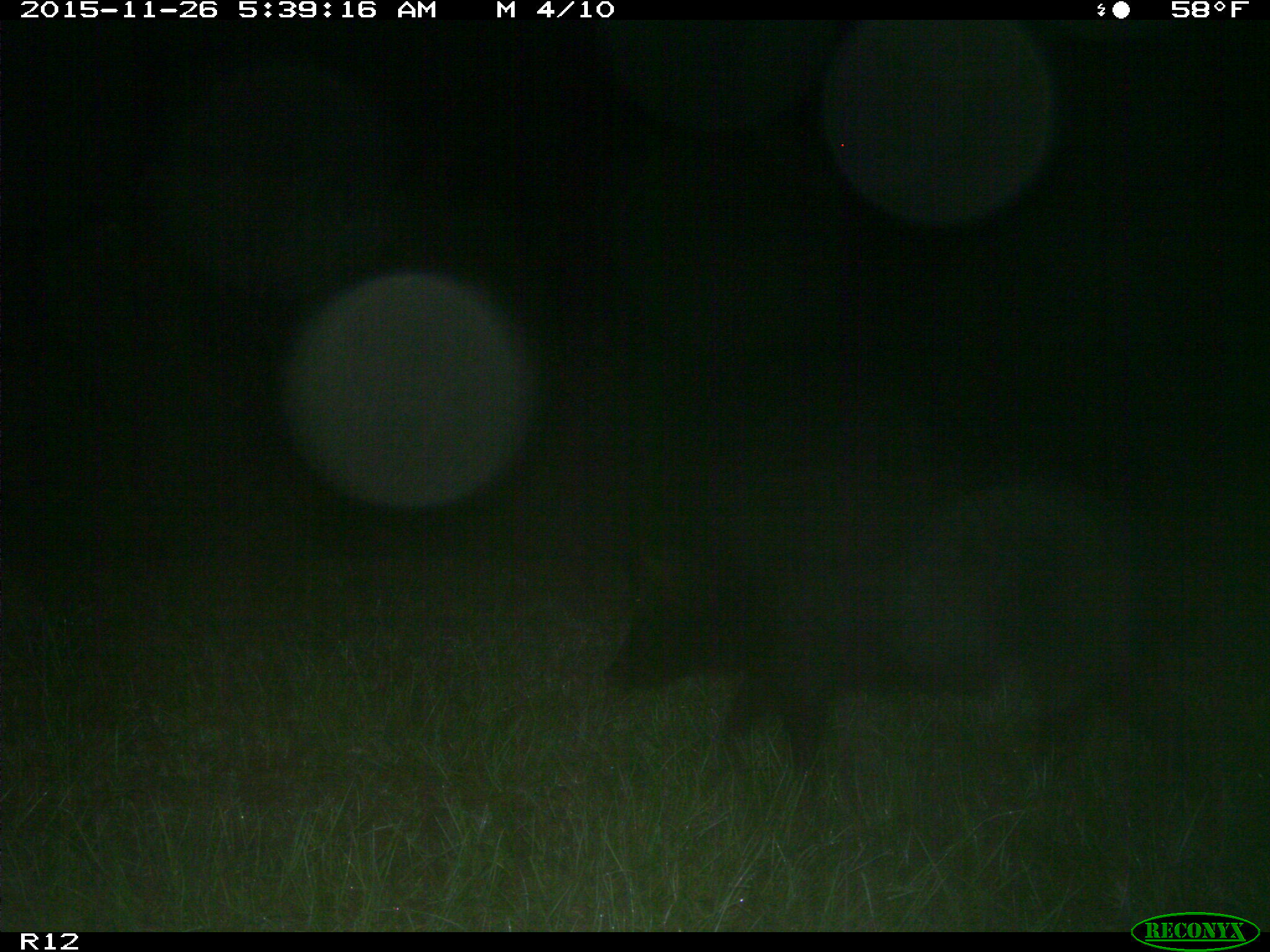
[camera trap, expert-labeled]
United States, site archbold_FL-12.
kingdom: Animalia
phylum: Chordata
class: Mammalia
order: Artiodactyla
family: Suidae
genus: Sus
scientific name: Sus scrofa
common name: wild boar